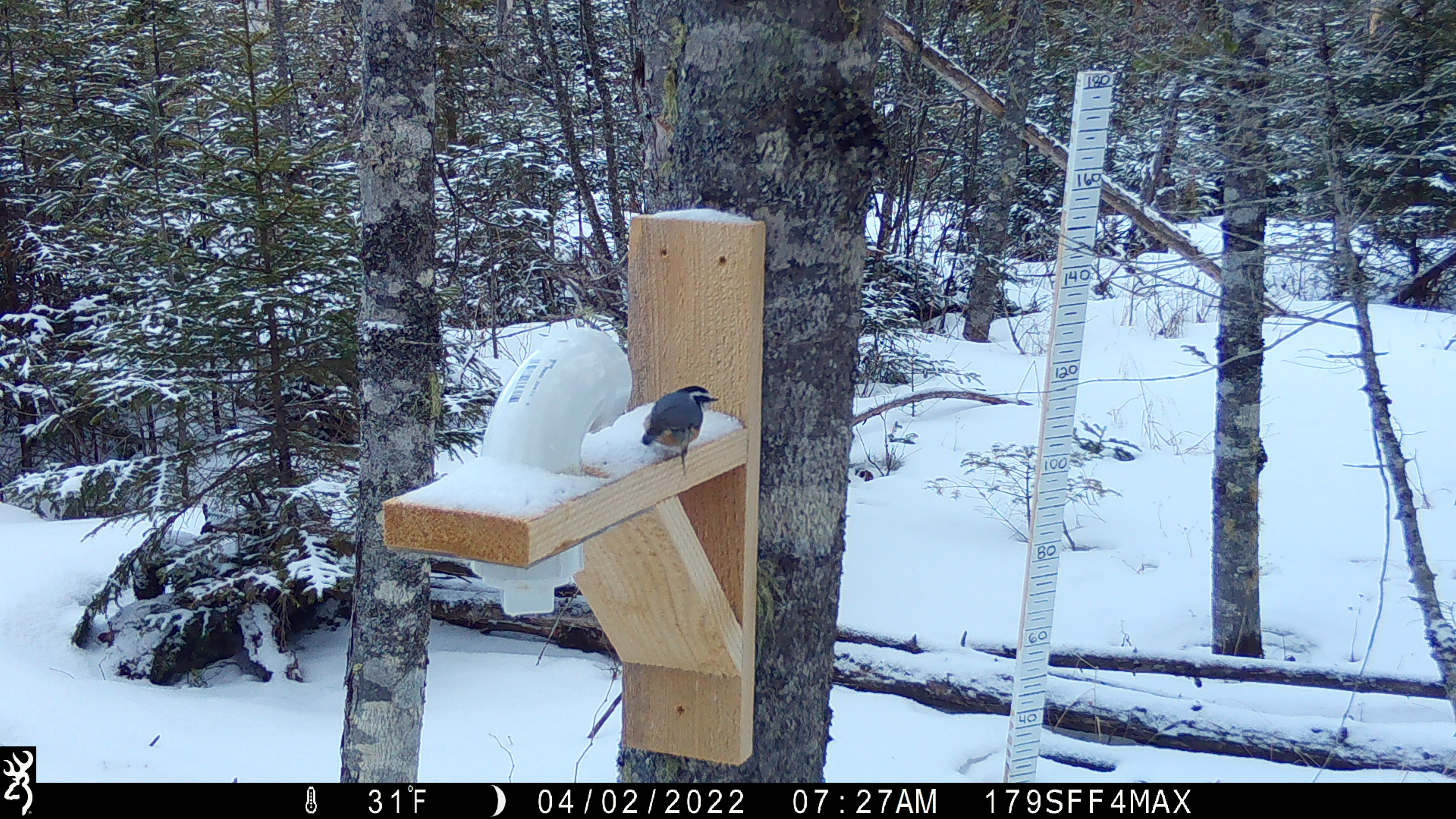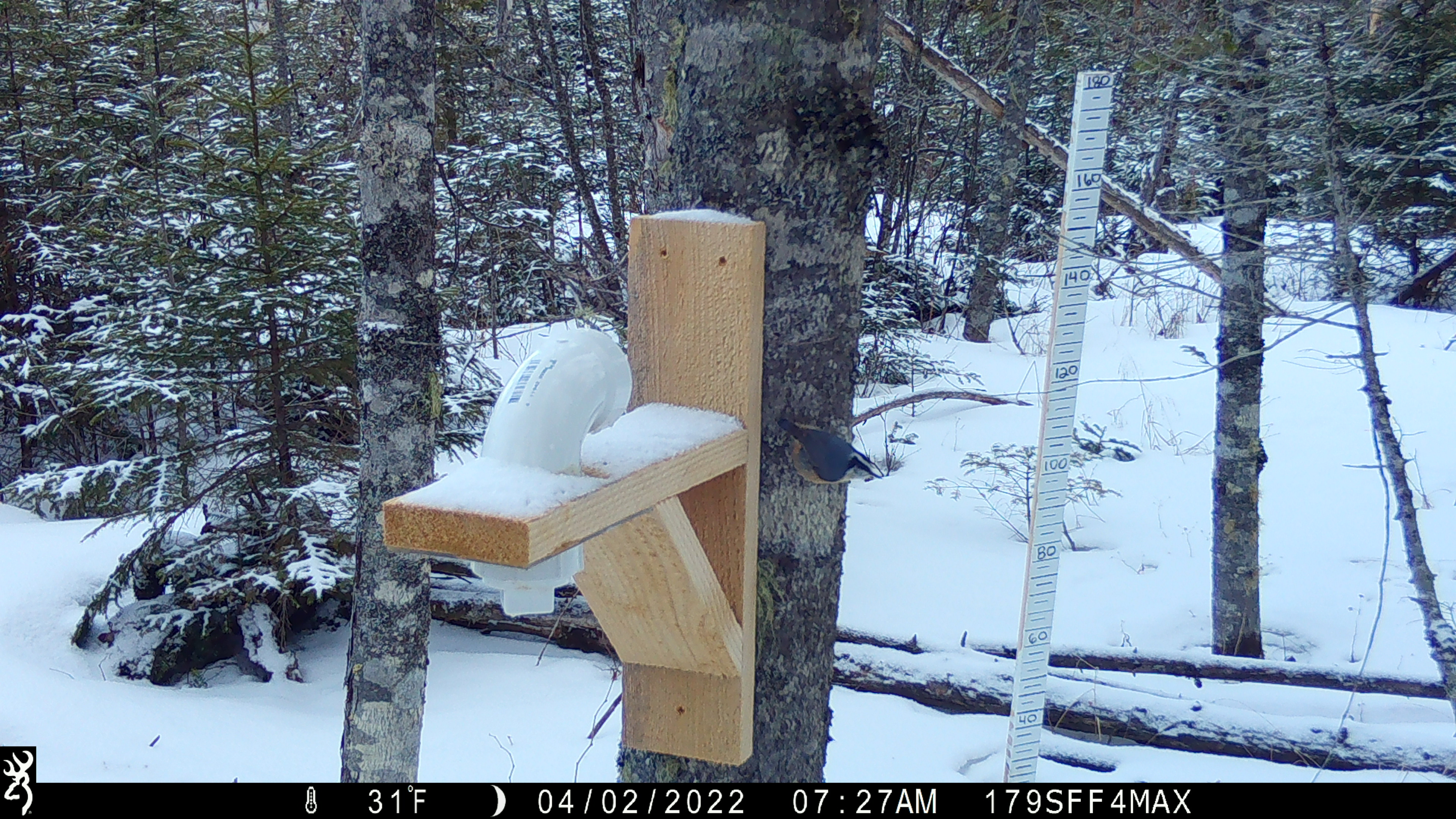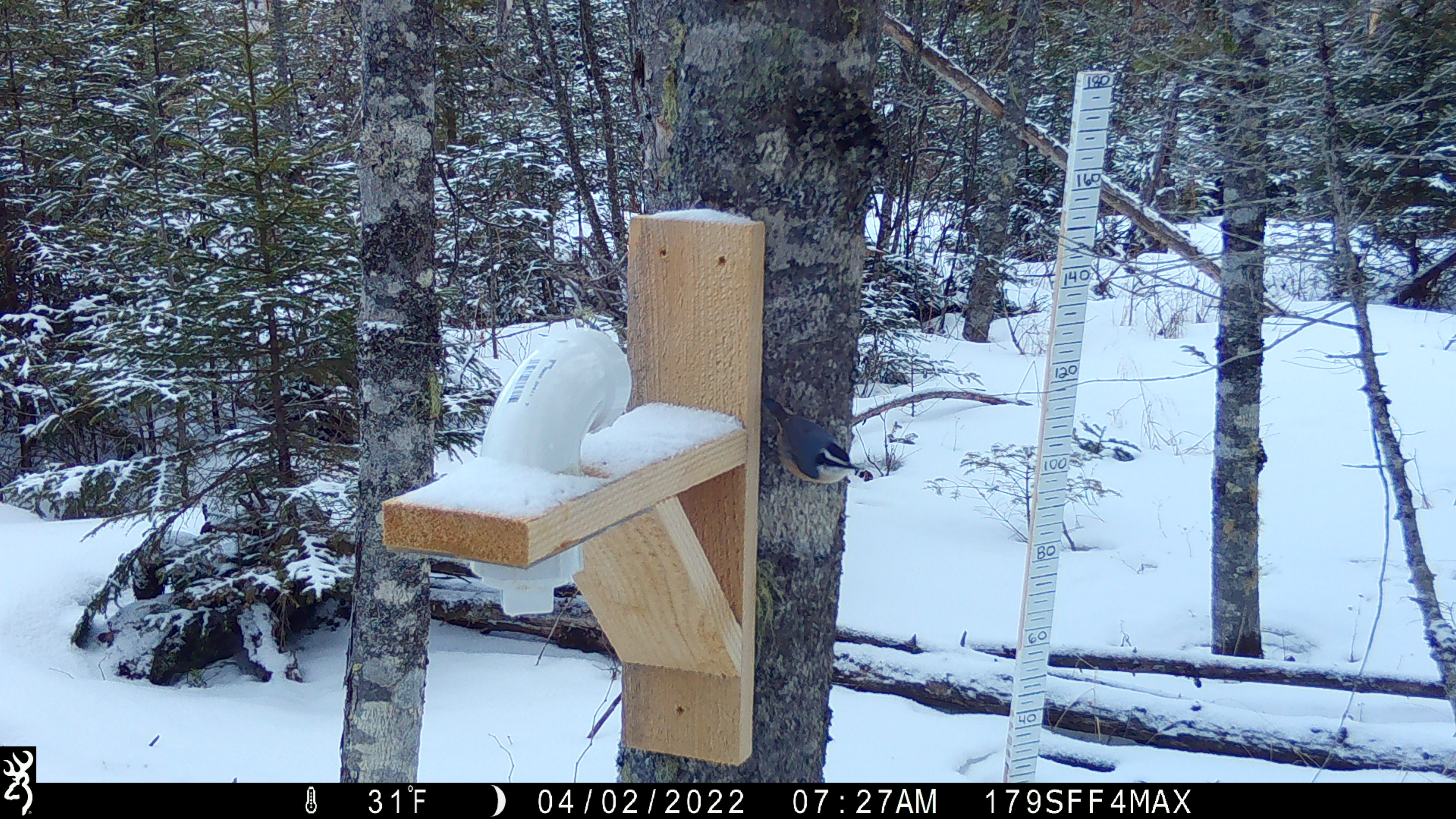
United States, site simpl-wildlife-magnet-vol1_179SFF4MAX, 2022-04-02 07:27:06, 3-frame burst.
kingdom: Animalia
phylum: Chordata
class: Aves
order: Passeriformes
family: Sittidae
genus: Sitta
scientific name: Sitta canadensis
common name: red-breasted nuthatch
Red-breasted nuthatch (Sitta canadensis).